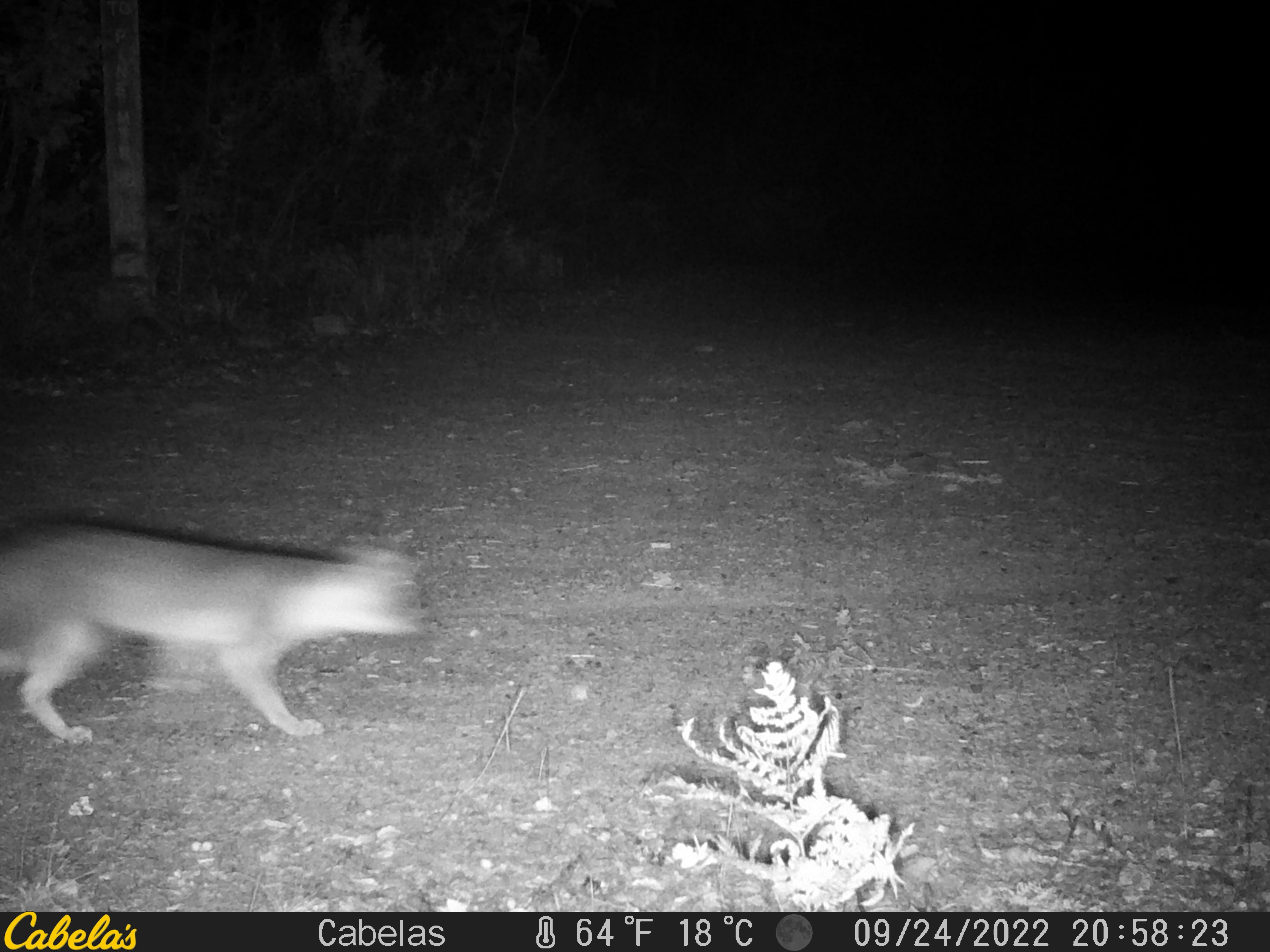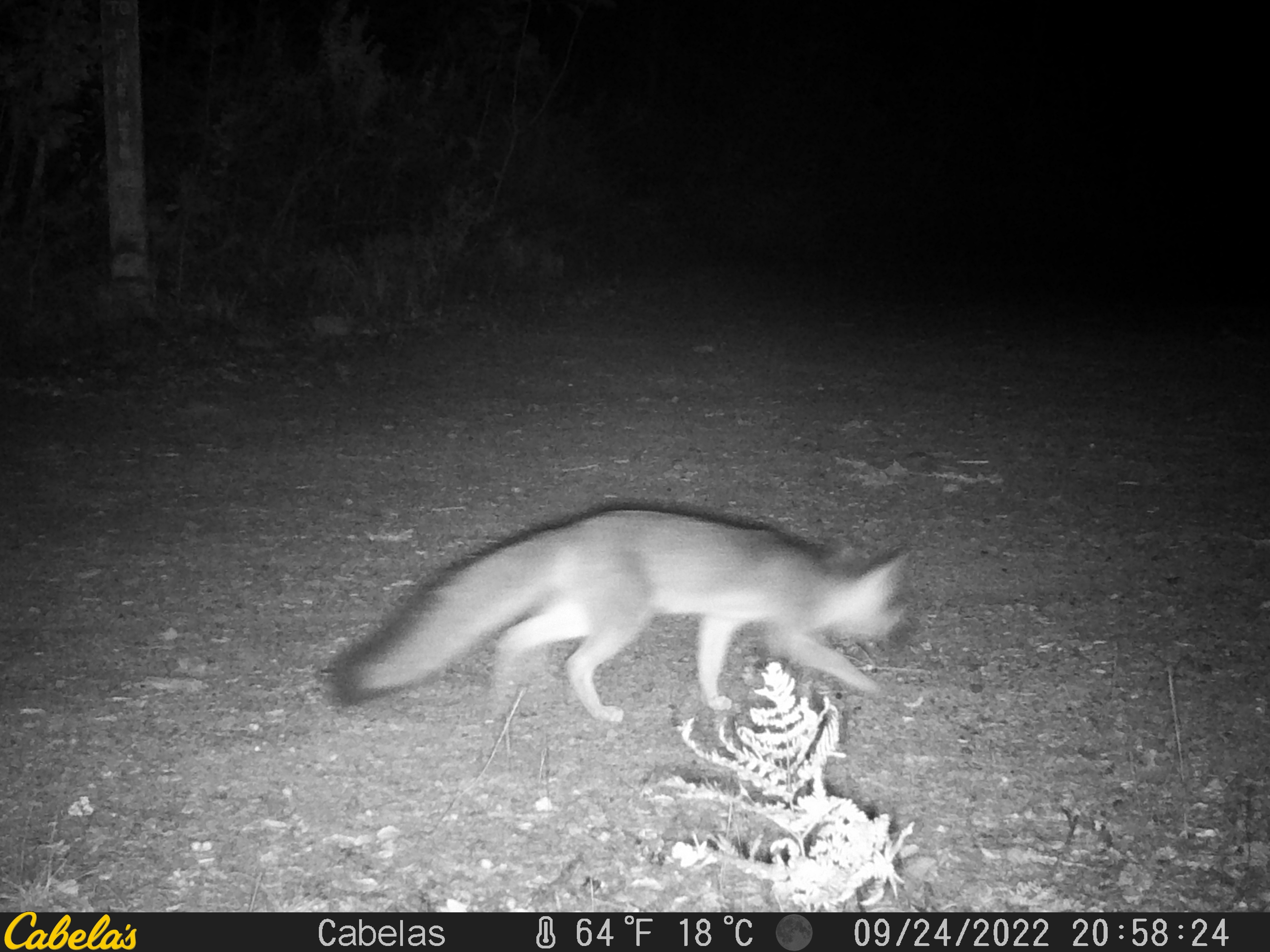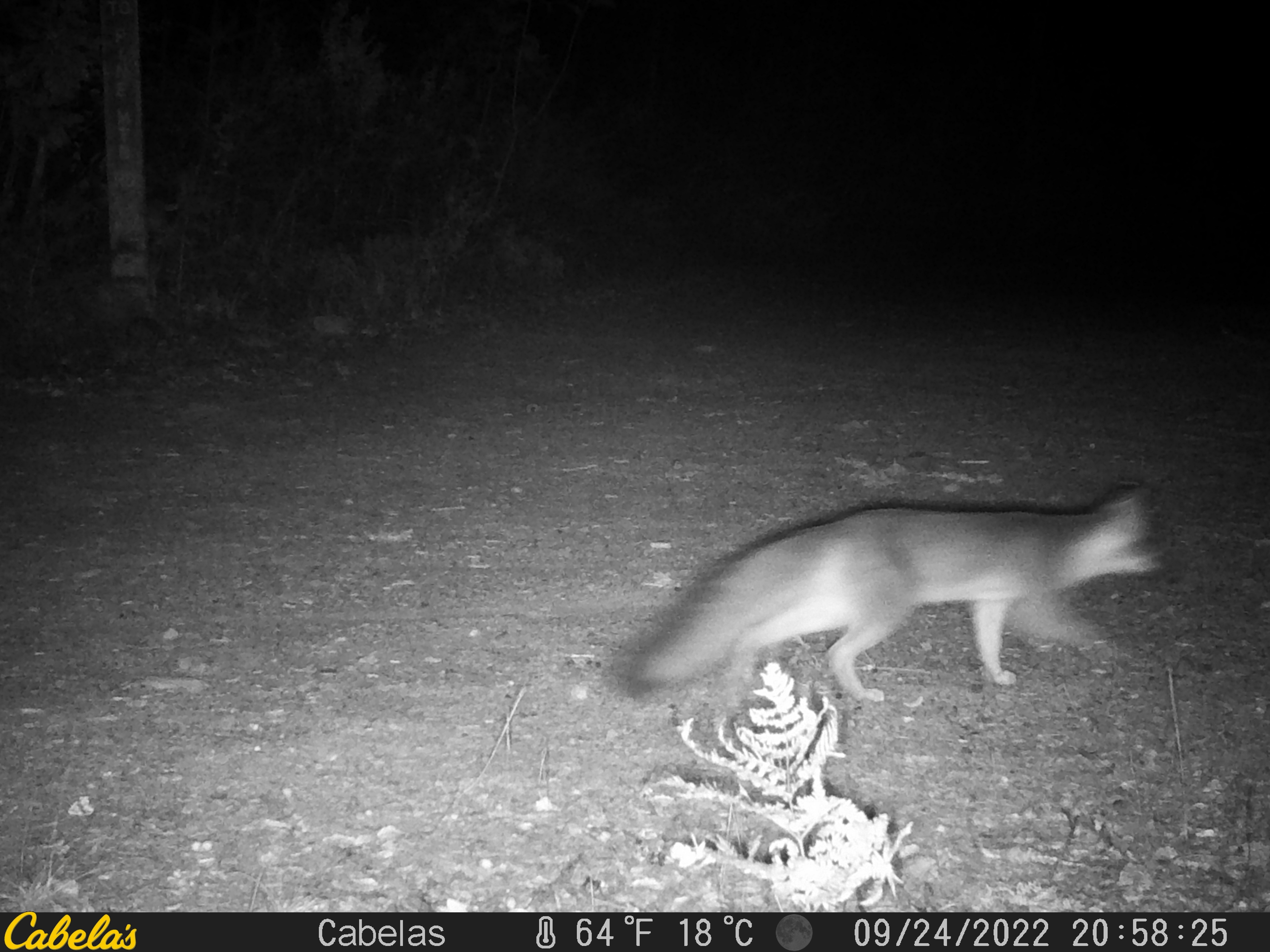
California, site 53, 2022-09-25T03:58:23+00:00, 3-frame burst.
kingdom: Animalia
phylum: Chordata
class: Mammalia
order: Carnivora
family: Canidae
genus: Urocyon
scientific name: Urocyon cinereoargenteus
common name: gray fox